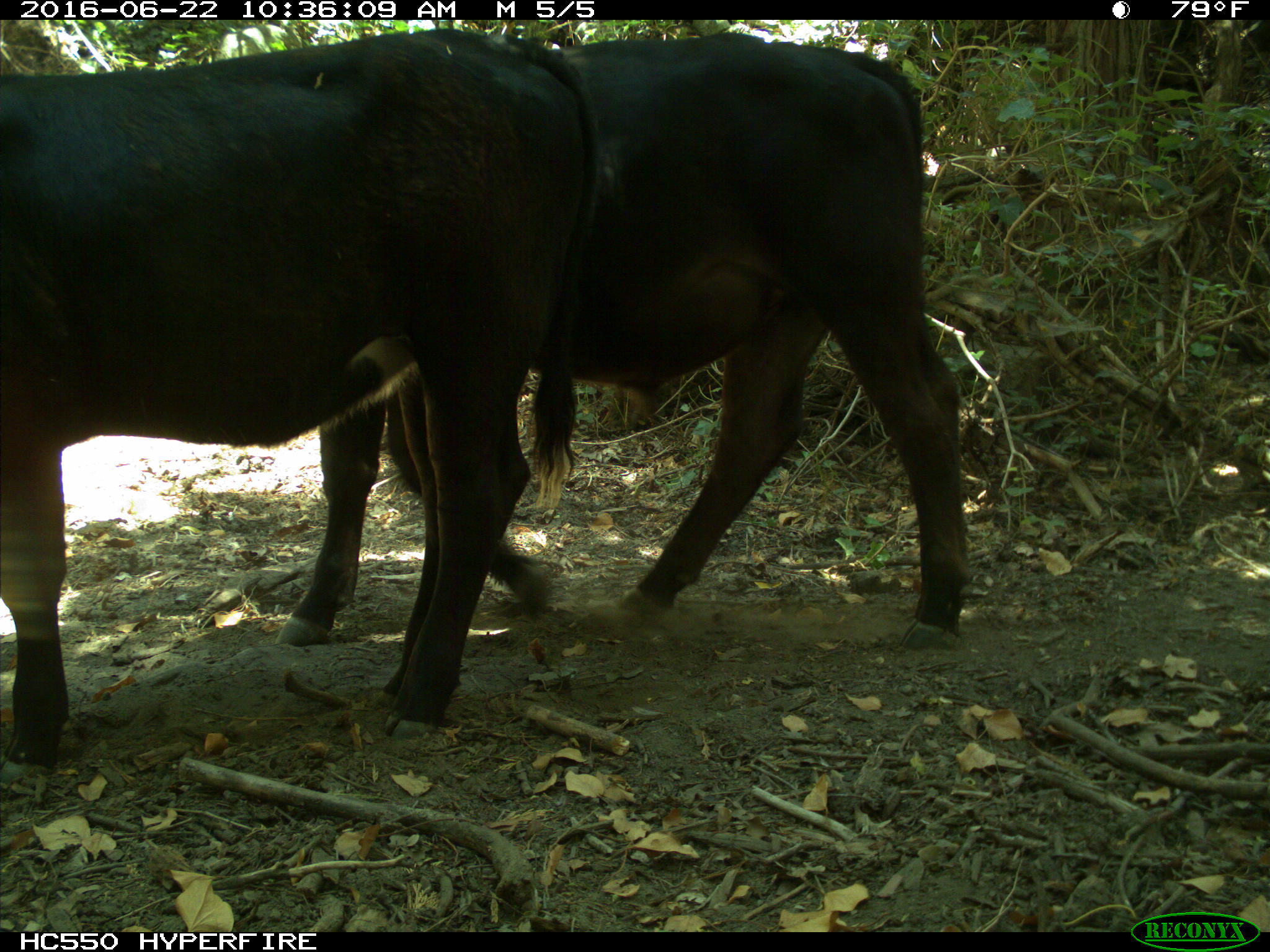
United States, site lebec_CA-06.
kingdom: Animalia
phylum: Chordata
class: Mammalia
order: Artiodactyla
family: Bovidae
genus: Bos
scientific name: Bos taurus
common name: domestic cow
Bos taurus (domestic cow).